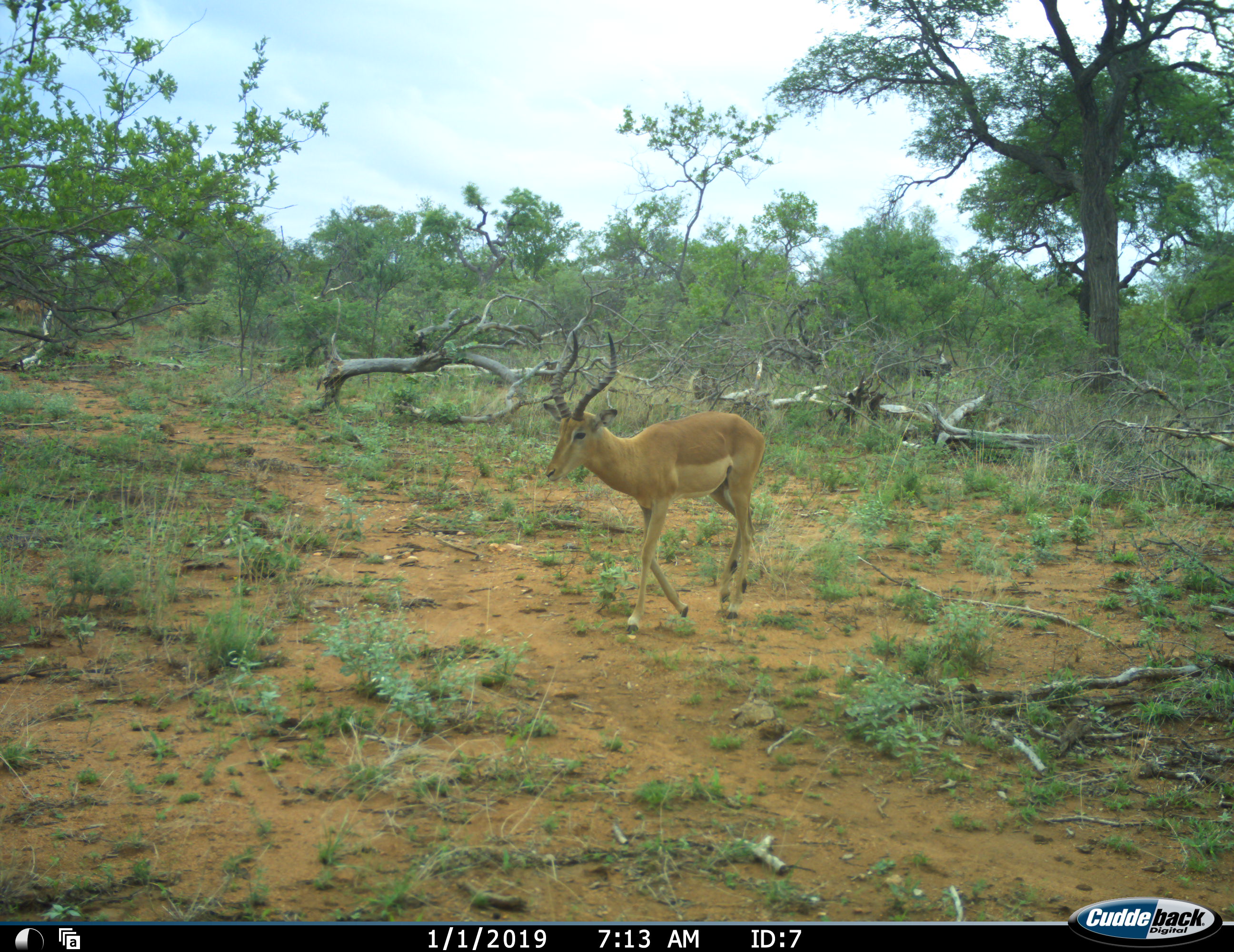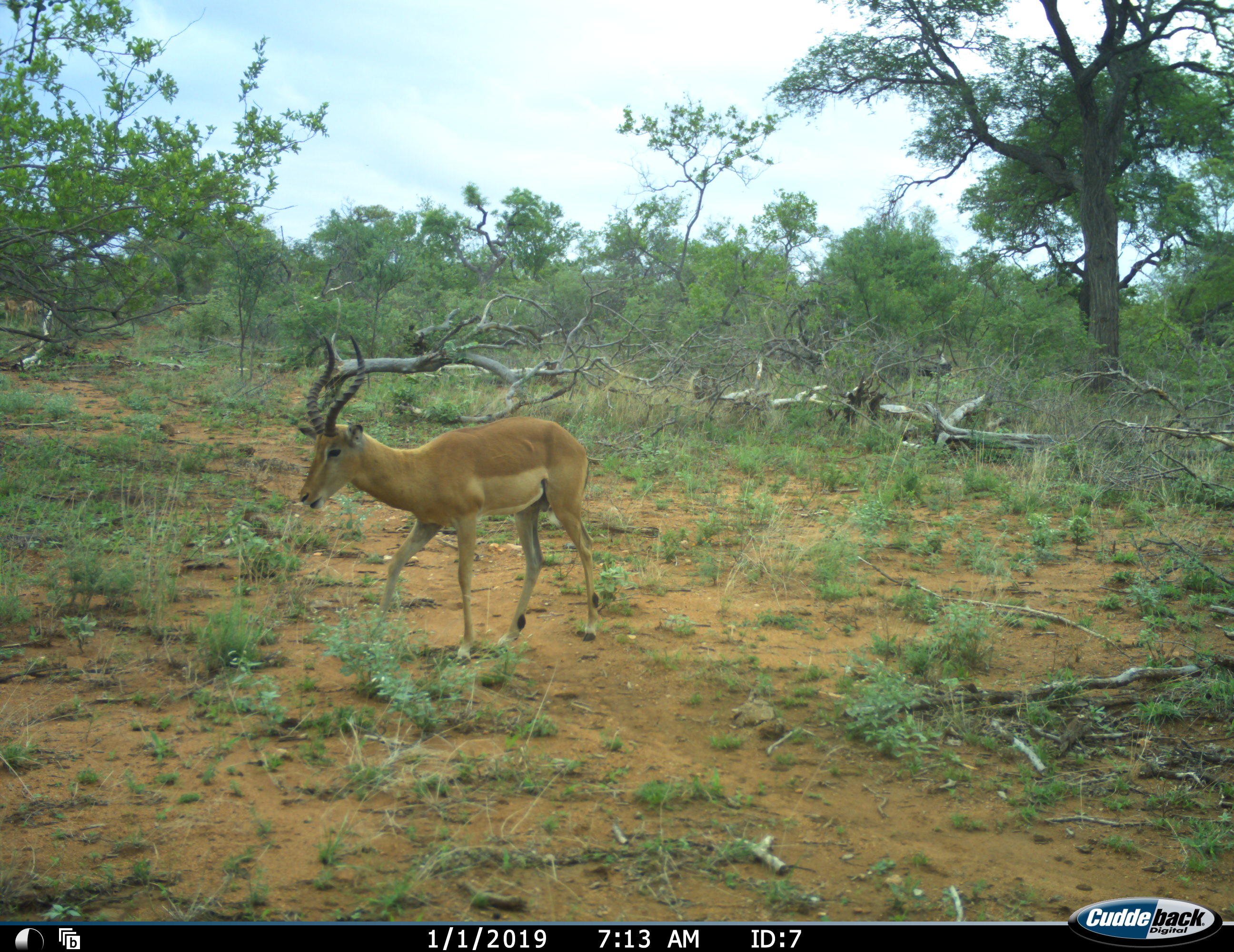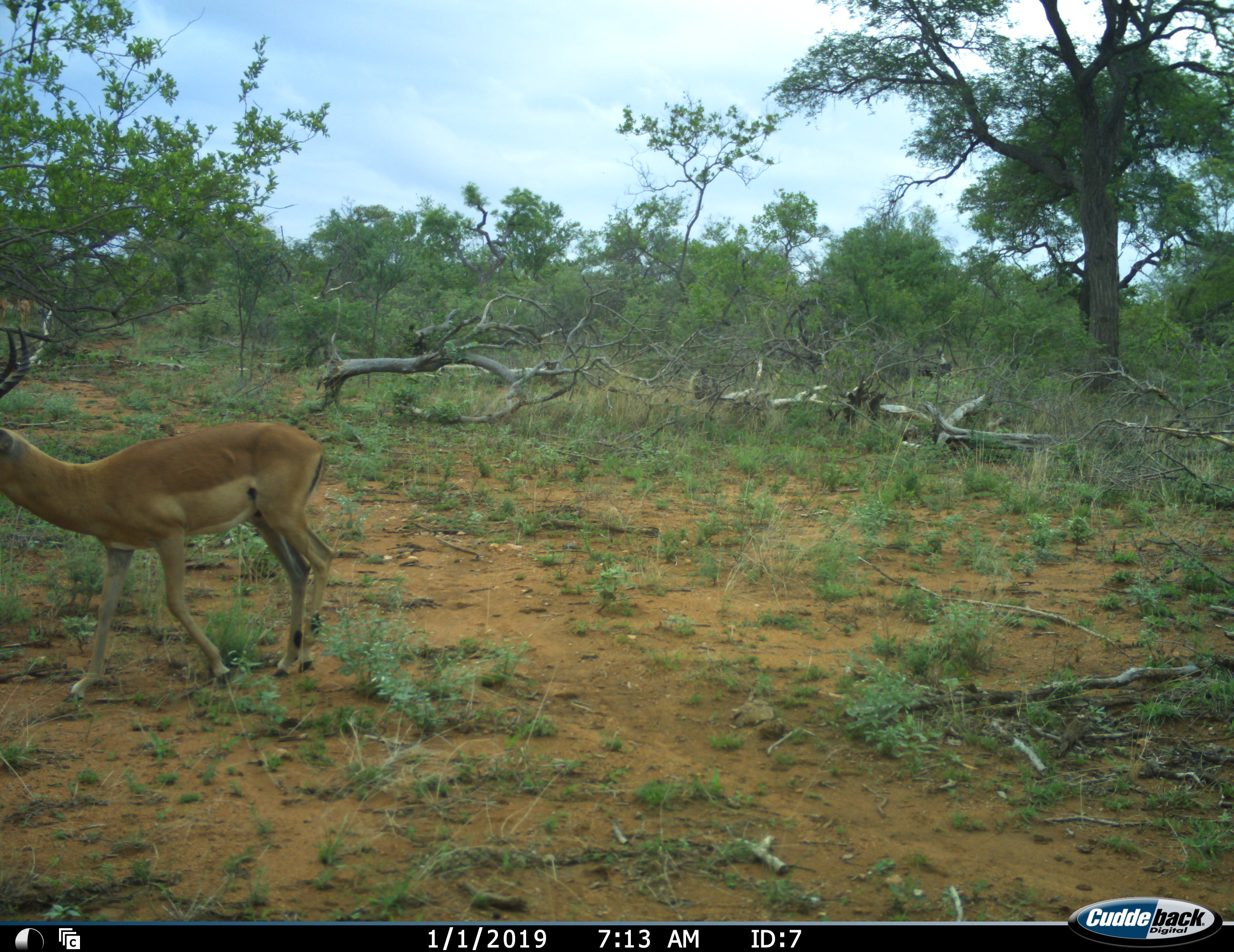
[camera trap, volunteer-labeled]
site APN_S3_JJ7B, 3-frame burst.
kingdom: Animalia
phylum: Chordata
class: Mammalia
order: Artiodactyla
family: Bovidae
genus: Aepyceros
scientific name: Aepyceros melampus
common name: impala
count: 1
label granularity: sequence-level